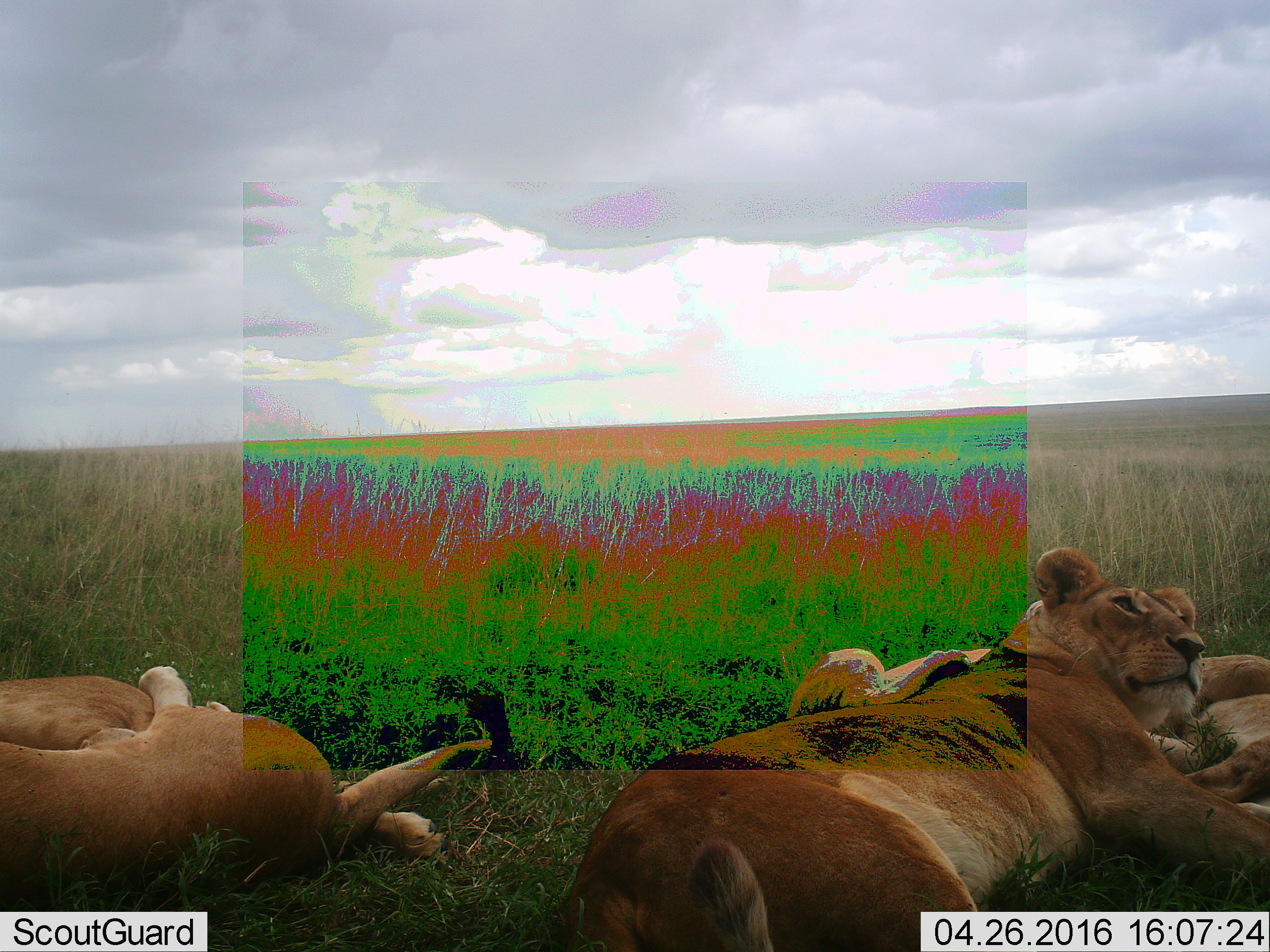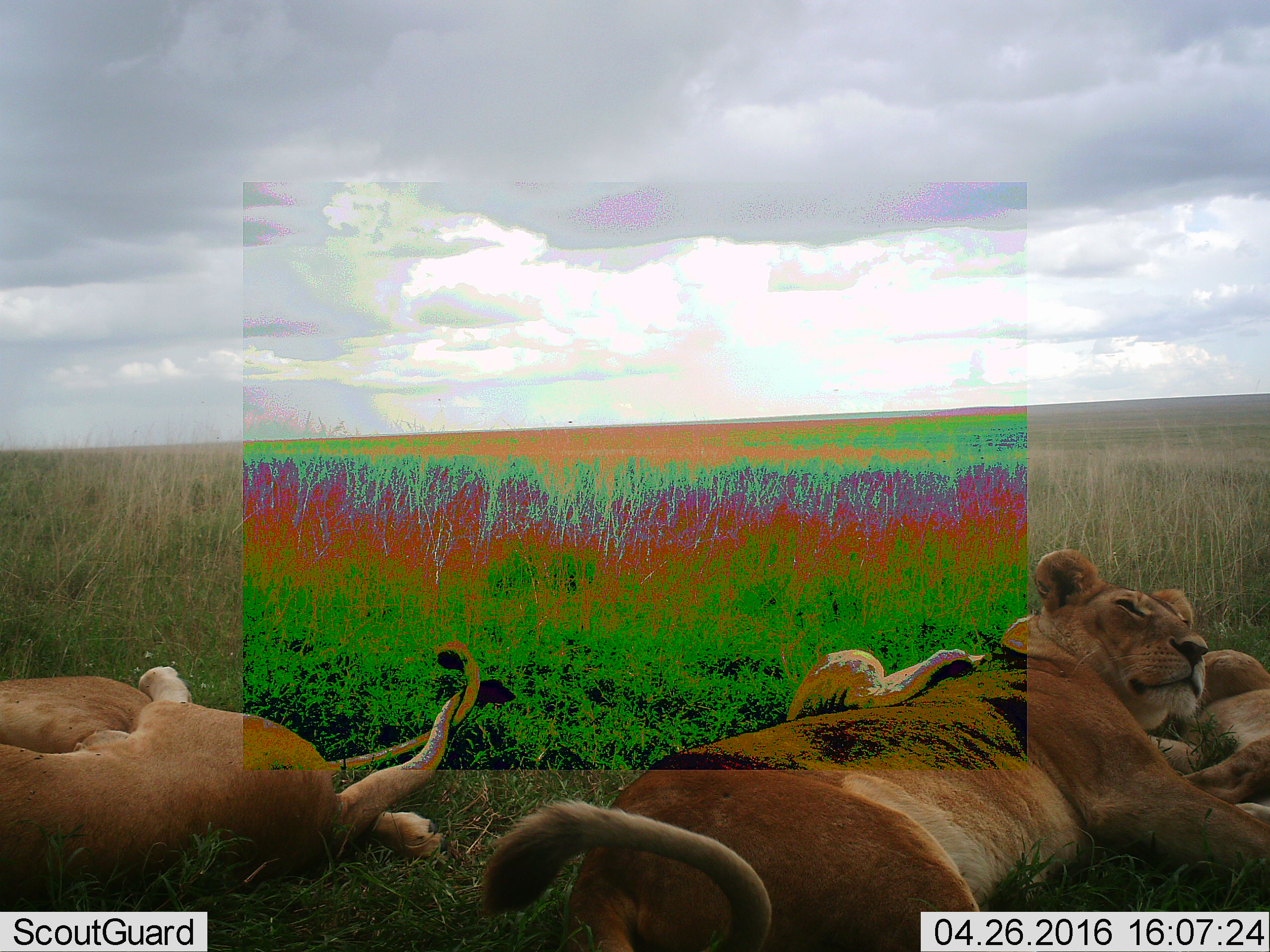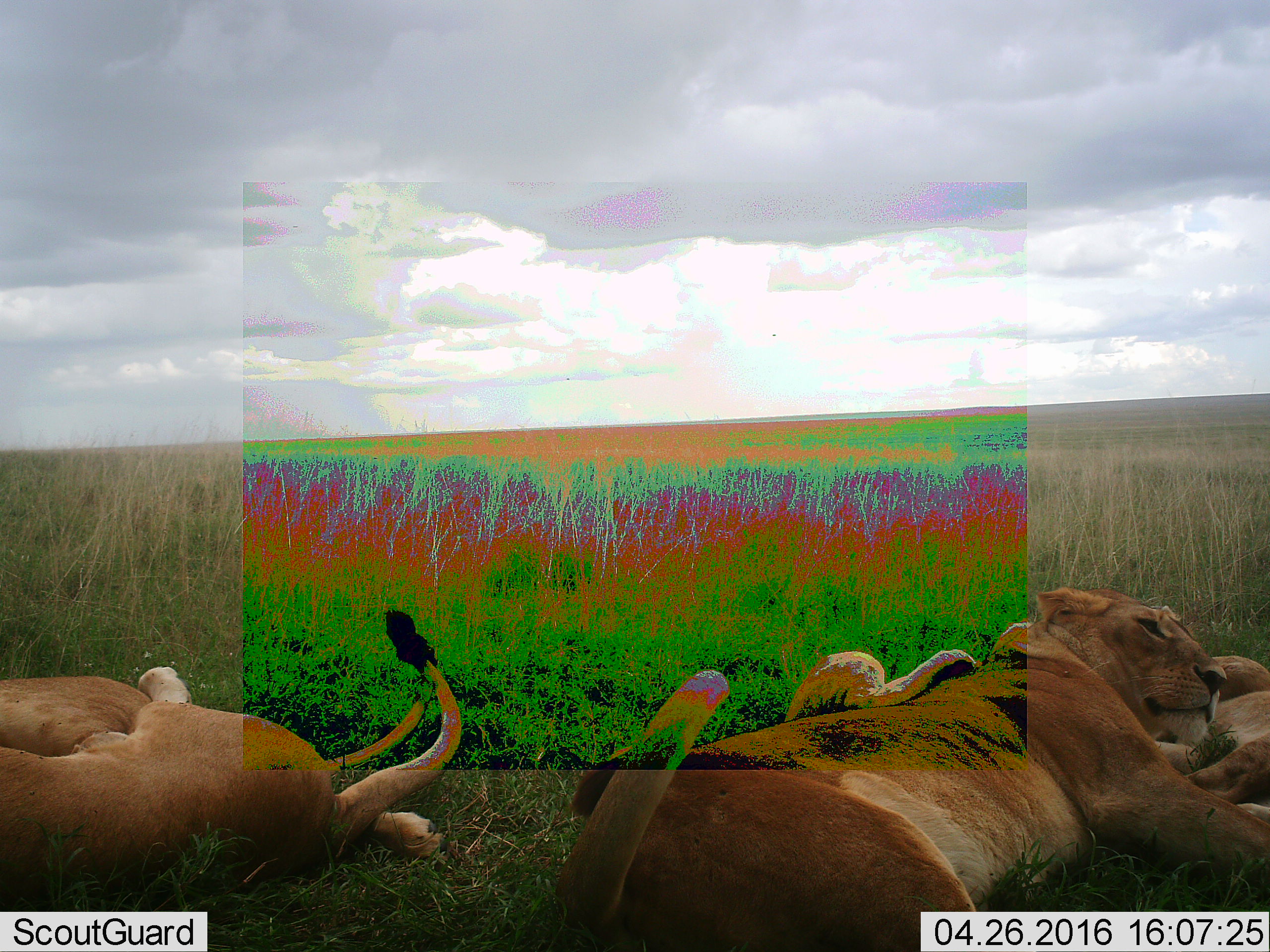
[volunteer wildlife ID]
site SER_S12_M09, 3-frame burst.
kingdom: Animalia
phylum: Chordata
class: Mammalia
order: Carnivora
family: Felidae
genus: Panthera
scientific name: Panthera leo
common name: lion female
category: lionfemale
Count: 4.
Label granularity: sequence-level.